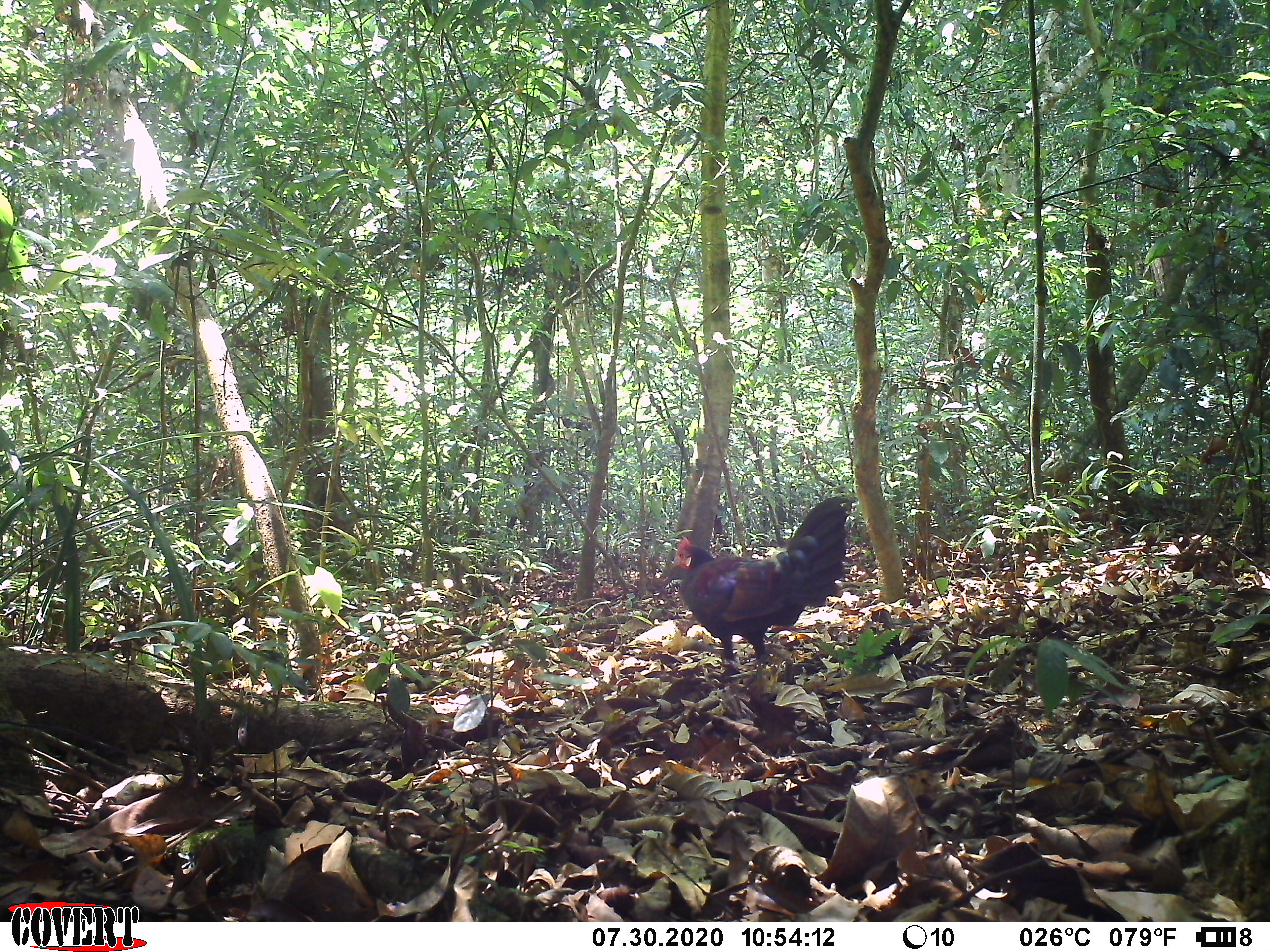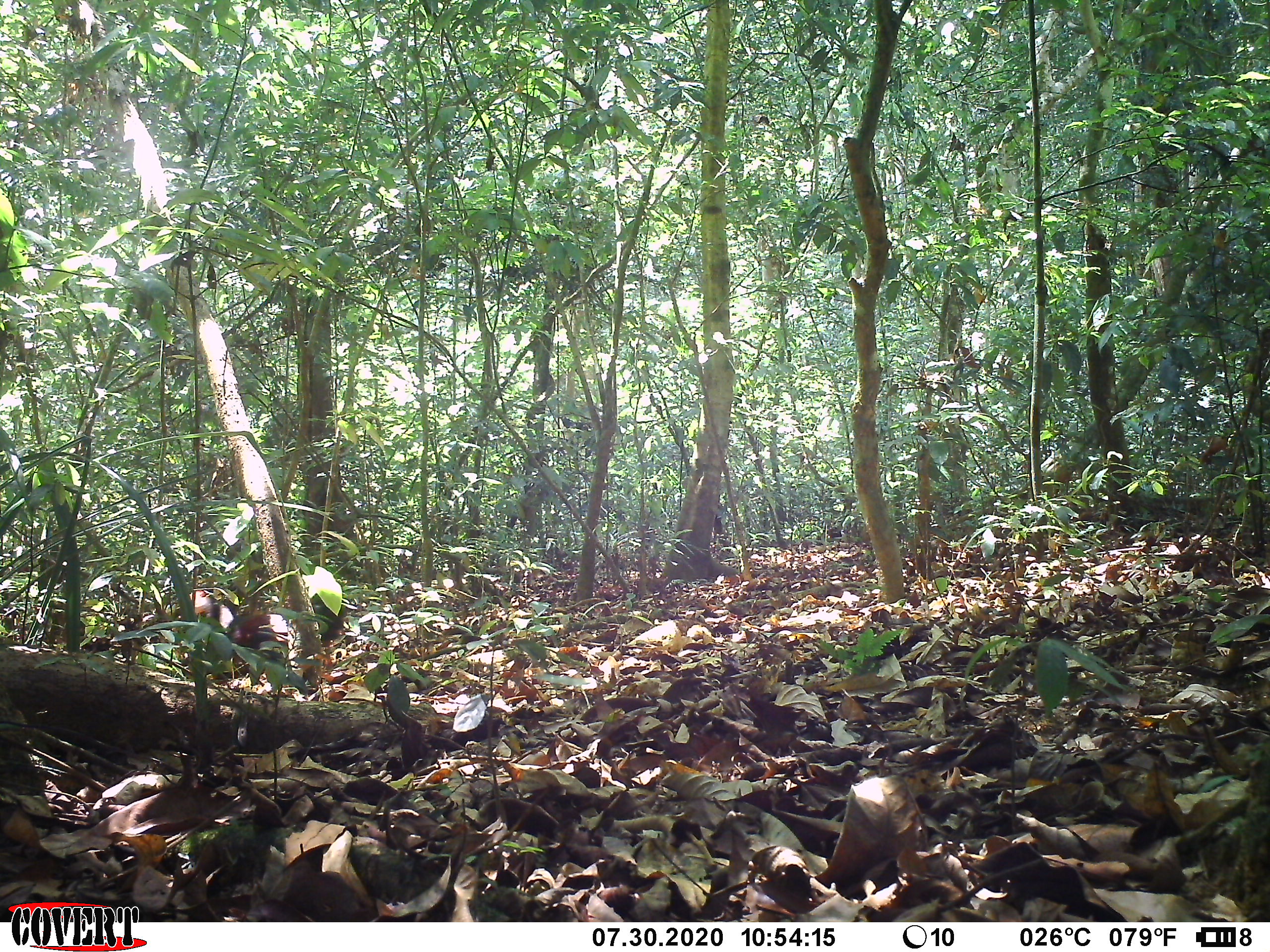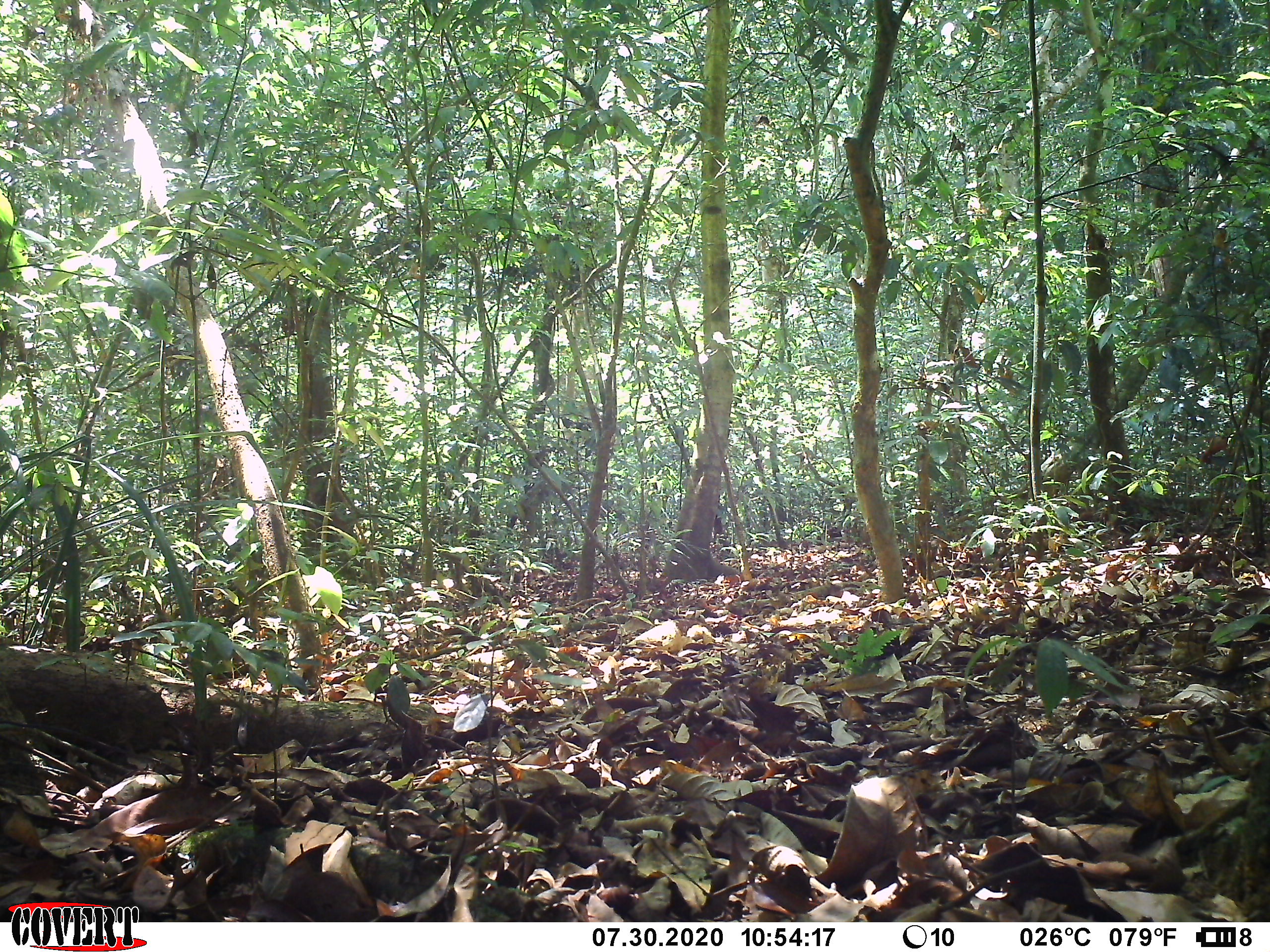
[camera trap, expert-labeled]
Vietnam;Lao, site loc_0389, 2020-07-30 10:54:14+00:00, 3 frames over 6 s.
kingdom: Animalia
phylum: Chordata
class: Aves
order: Galliformes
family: Phasianidae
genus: Gallus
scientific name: Gallus gallus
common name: red junglefowl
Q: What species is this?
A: Red junglefowl (Gallus gallus).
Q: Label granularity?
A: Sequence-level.